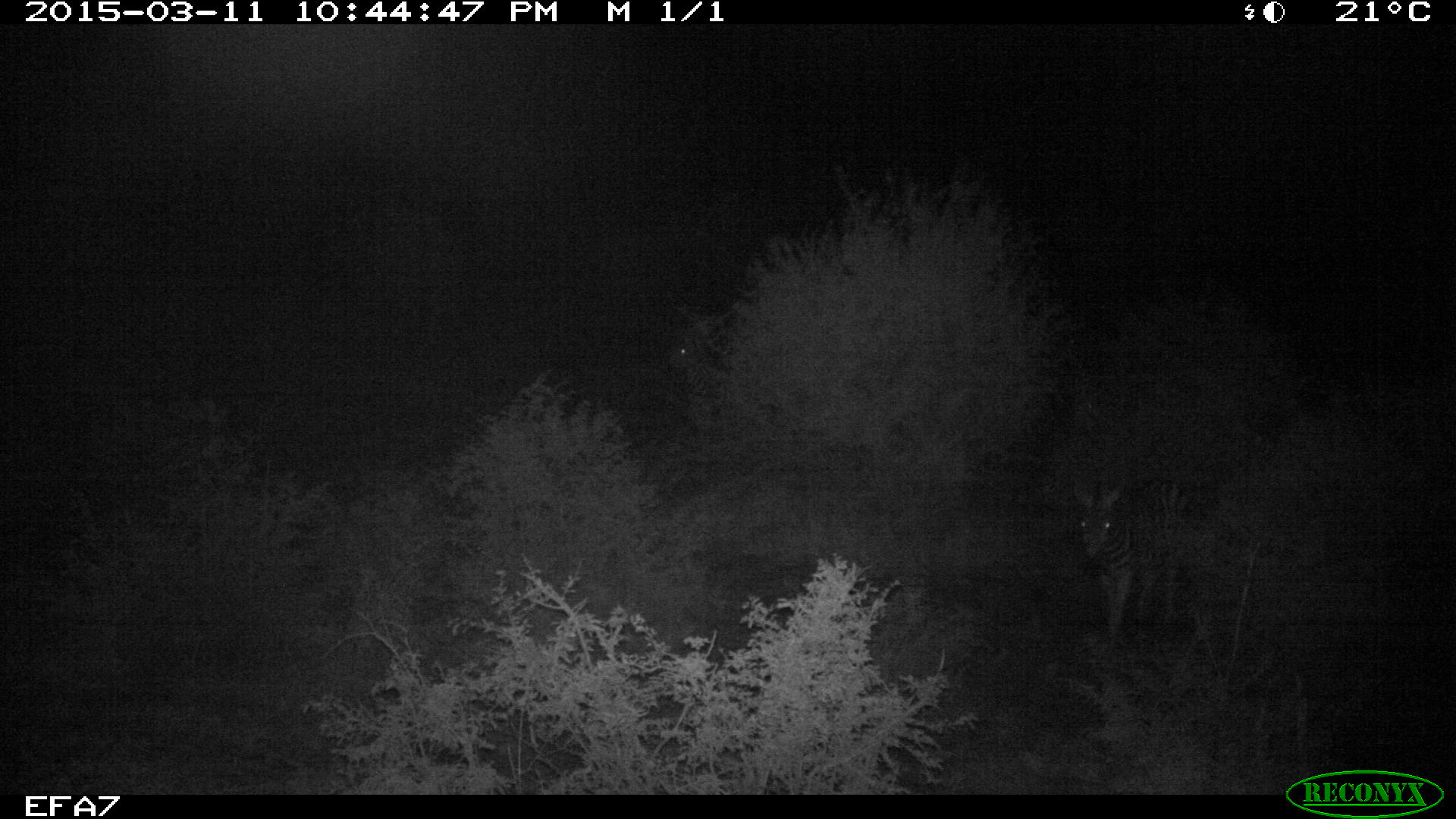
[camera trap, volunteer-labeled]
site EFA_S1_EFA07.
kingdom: Animalia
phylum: Chordata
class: Mammalia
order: Perissodactyla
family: Equidae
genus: Equus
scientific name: Equus quagga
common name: plains zebra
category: zebraplains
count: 2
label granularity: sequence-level